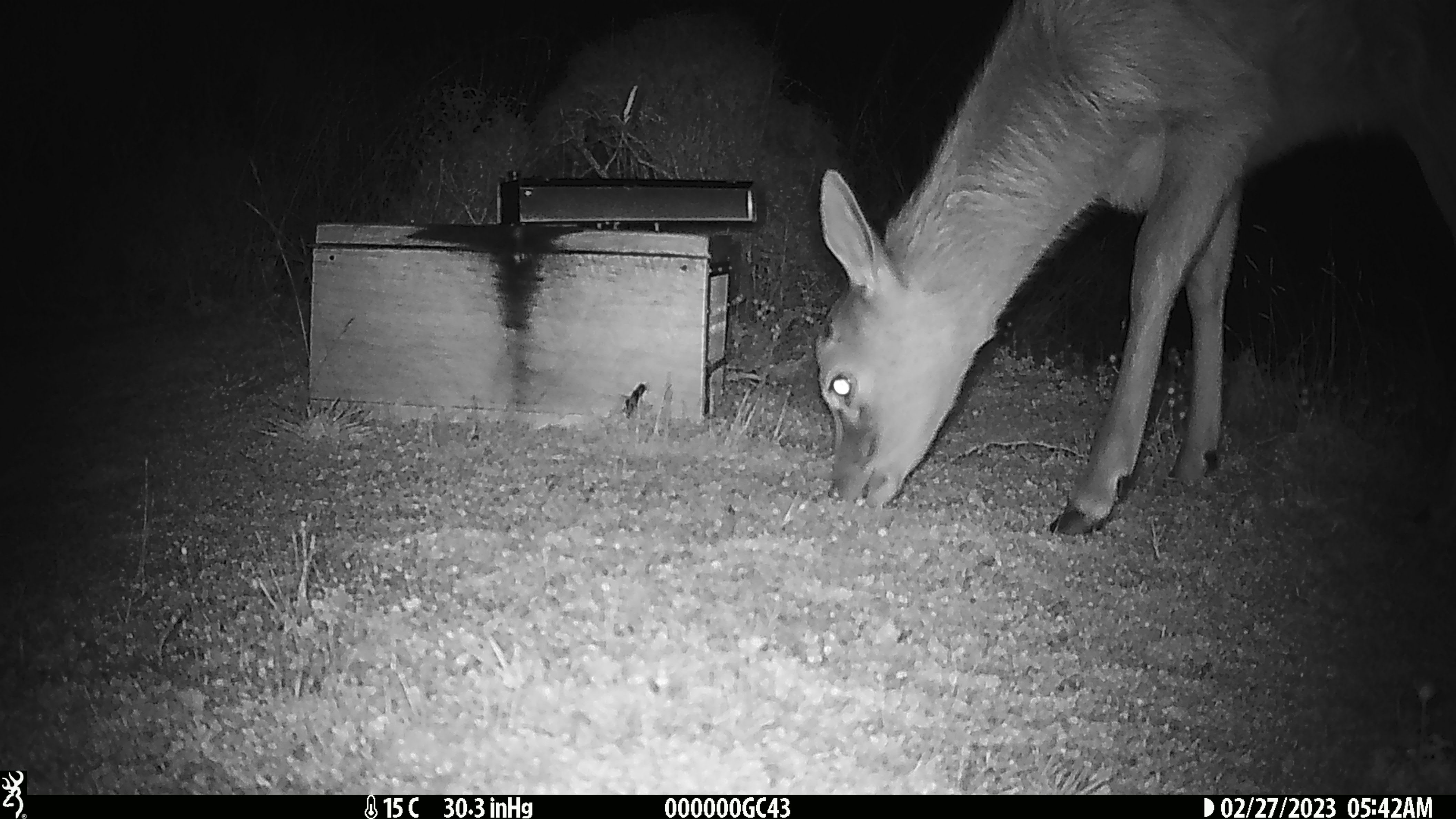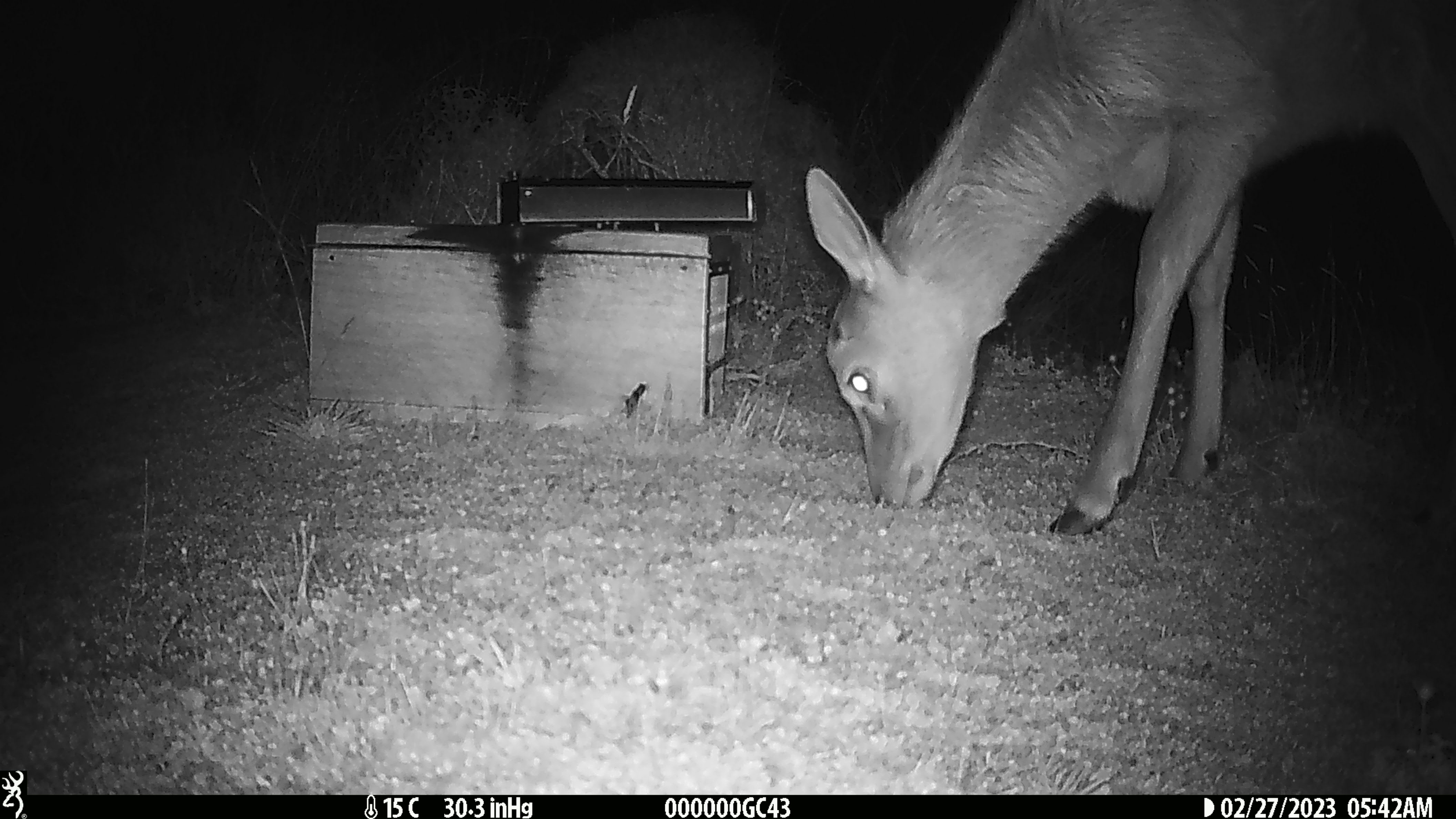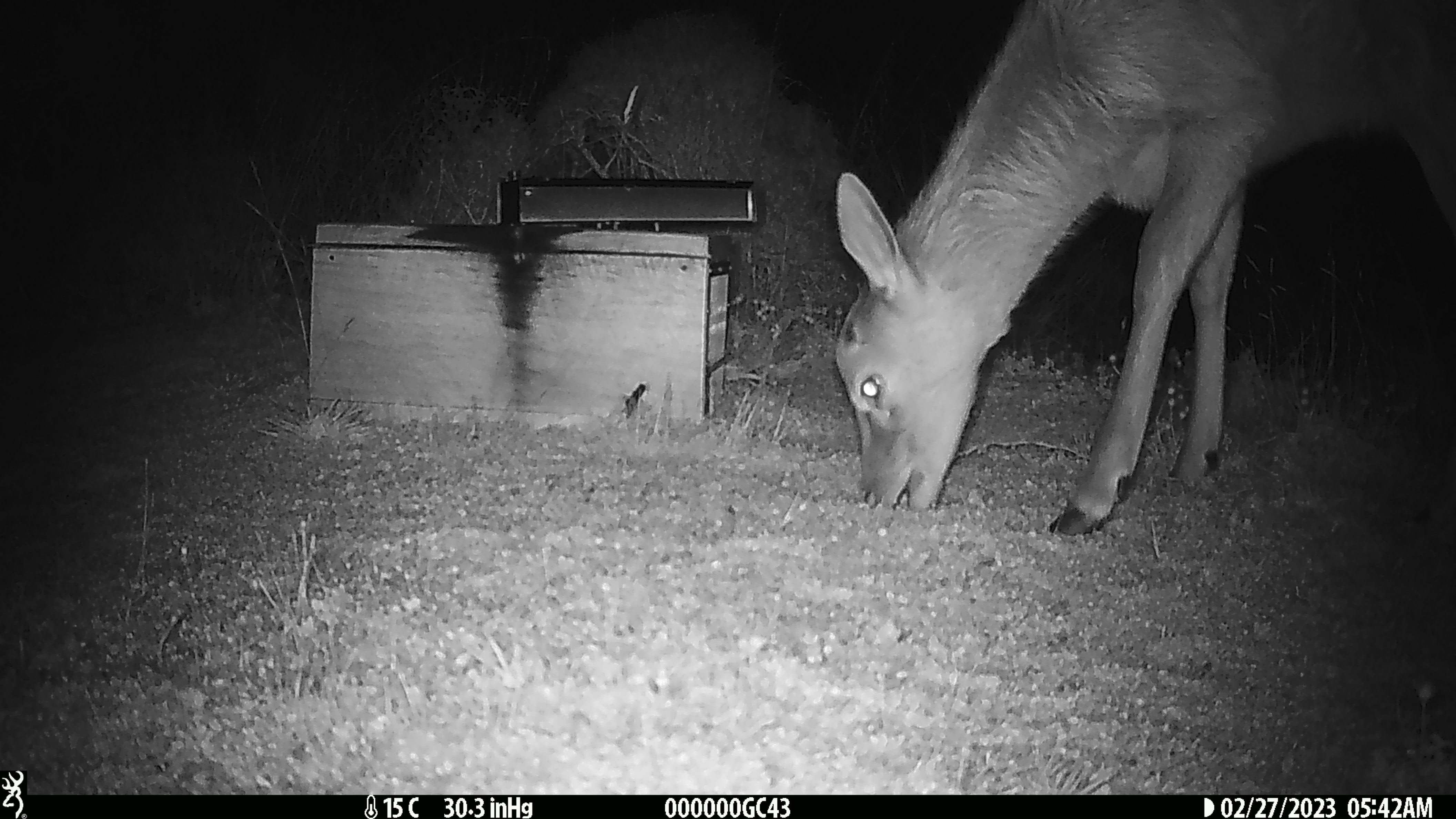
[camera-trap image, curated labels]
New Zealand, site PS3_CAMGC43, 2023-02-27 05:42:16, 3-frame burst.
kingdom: Animalia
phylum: Chordata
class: Mammalia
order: Artiodactyla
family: Cervidae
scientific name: Cervidae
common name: deer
Deer (Cervidae).